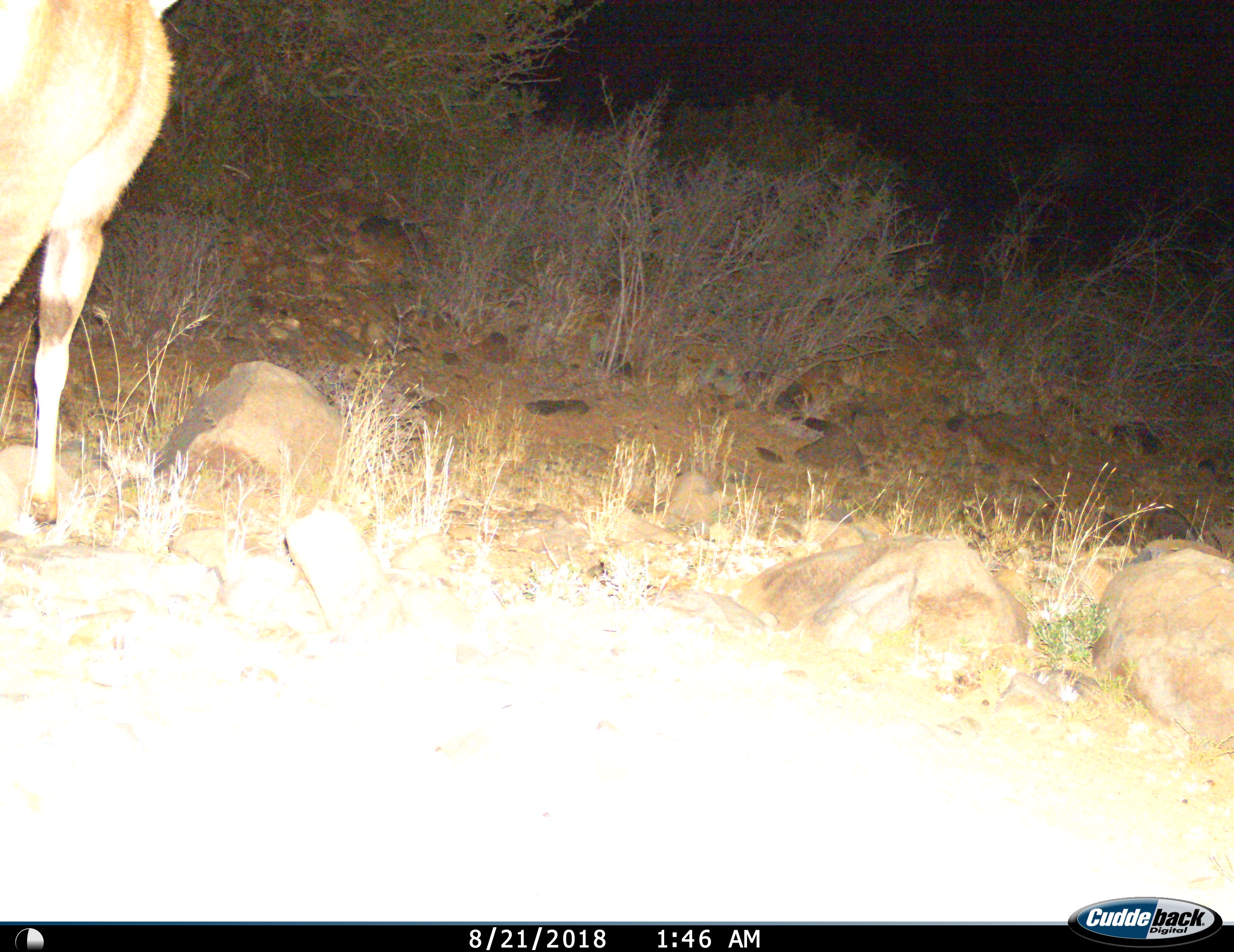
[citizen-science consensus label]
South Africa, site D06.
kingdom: Animalia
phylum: Chordata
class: Mammalia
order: Artiodactyla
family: Bovidae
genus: Tragelaphus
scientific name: Tragelaphus strepsiceros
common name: greater kudu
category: kudu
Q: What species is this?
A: Kudu (greater kudu) (Tragelaphus strepsiceros).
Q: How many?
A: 1.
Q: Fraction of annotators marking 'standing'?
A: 80%.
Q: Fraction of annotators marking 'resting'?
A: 0%.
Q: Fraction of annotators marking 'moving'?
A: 20%.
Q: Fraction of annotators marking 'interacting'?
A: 0%.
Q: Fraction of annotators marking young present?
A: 0%.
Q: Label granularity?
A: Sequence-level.